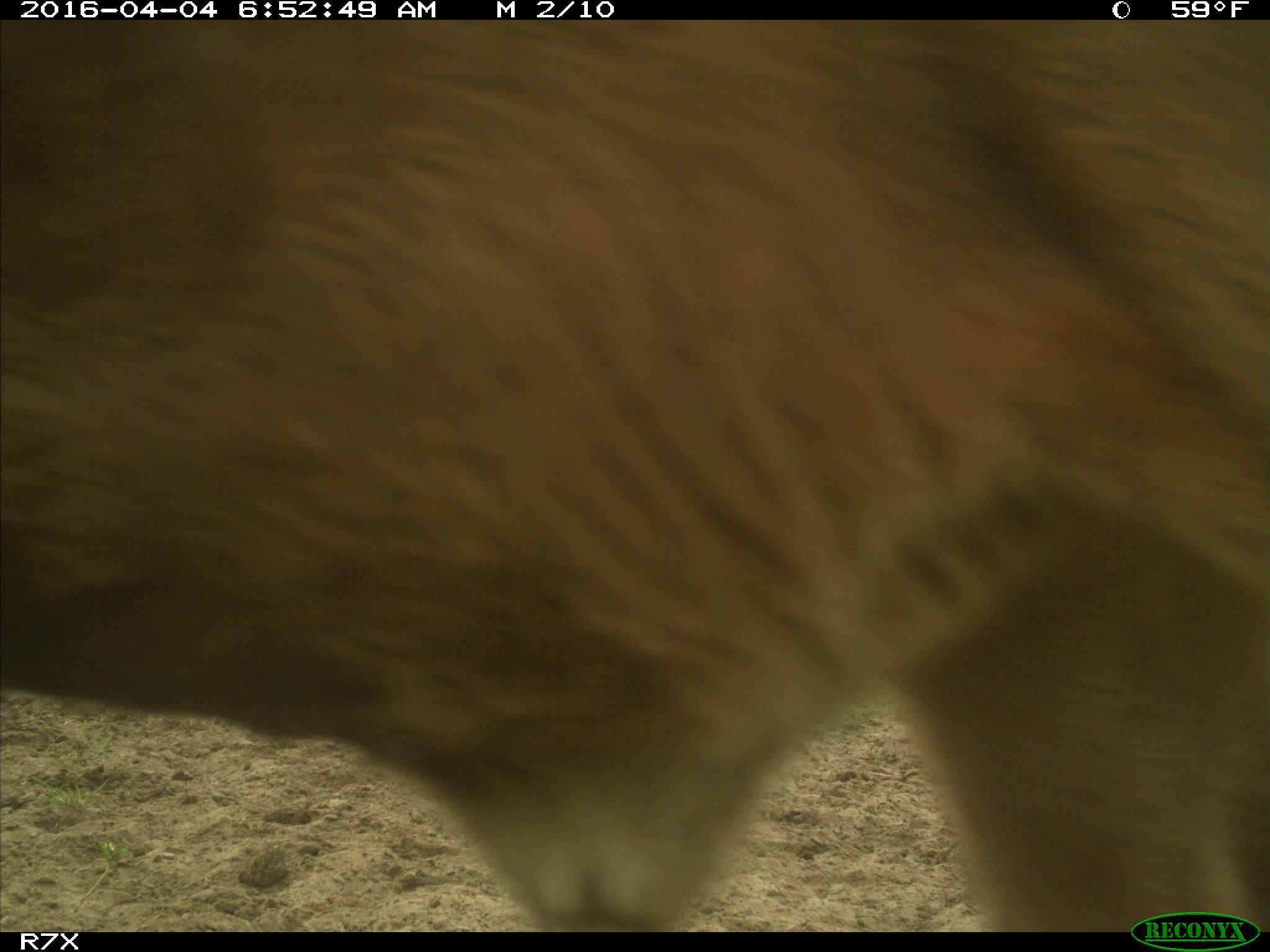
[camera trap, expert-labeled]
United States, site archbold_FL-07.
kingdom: Animalia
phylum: Chordata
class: Mammalia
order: Artiodactyla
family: Bovidae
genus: Bos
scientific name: Bos taurus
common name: domestic cow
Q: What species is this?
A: Bos taurus (domestic cow).